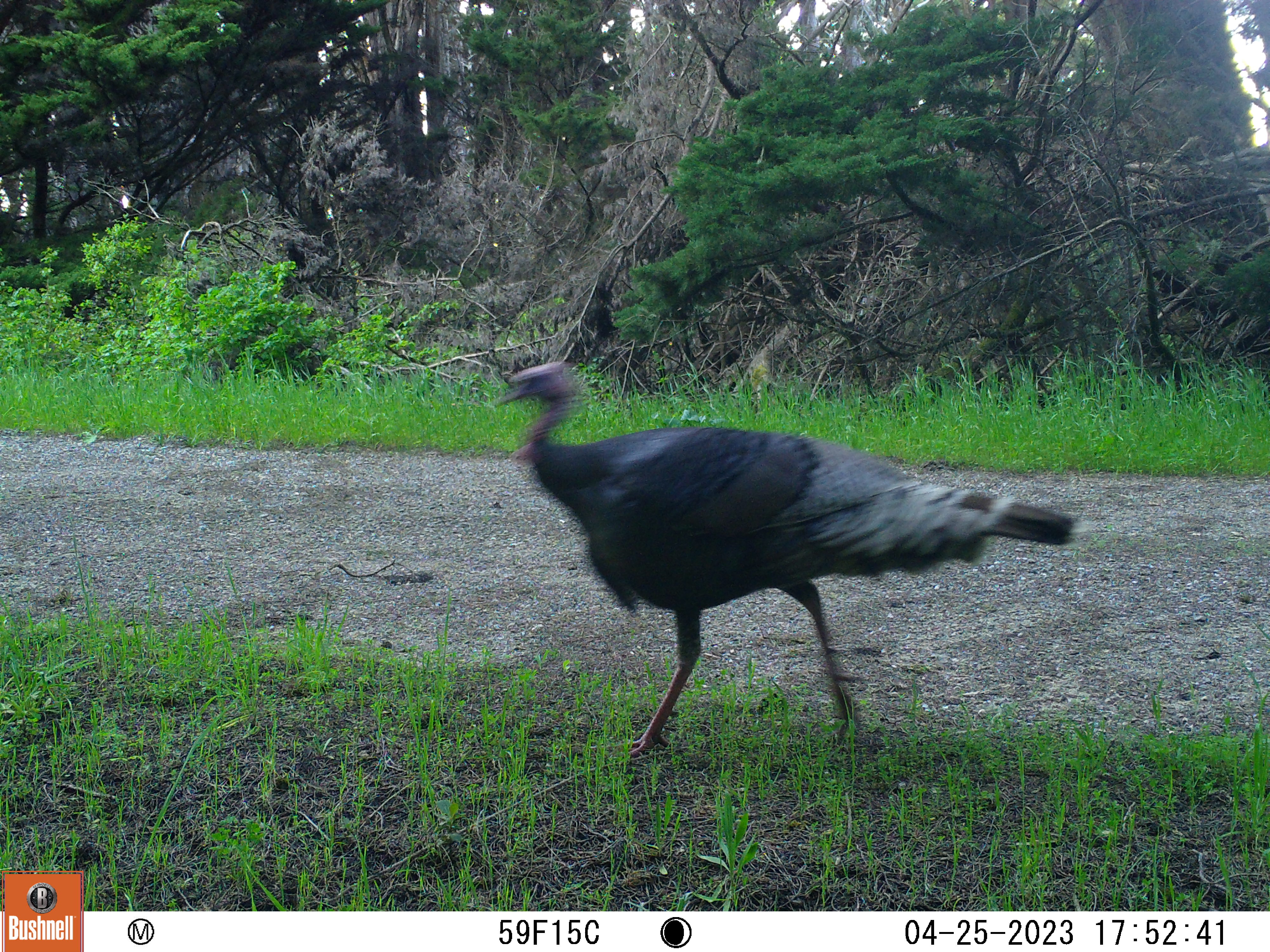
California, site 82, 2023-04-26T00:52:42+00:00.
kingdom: Animalia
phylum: Chordata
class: Aves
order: Galliformes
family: Phasianidae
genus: Meleagris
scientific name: Meleagris gallopavo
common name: turkey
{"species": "turkey (Meleagris gallopavo)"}